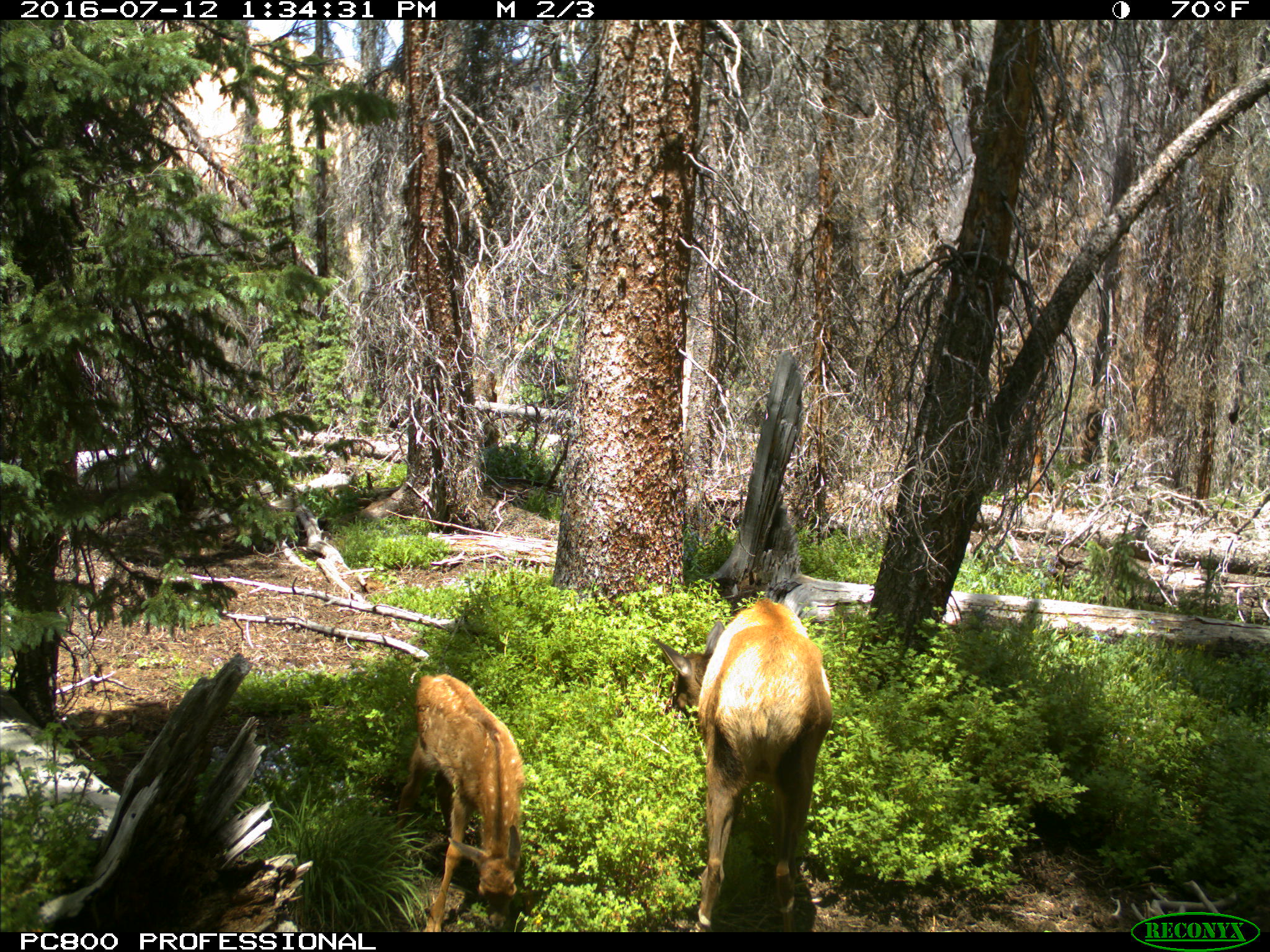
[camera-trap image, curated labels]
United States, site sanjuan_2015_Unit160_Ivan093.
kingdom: Animalia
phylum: Chordata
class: Mammalia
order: Artiodactyla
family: Cervidae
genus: Cervus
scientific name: Cervus elaphus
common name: red deer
Cervus elaphus (red deer).